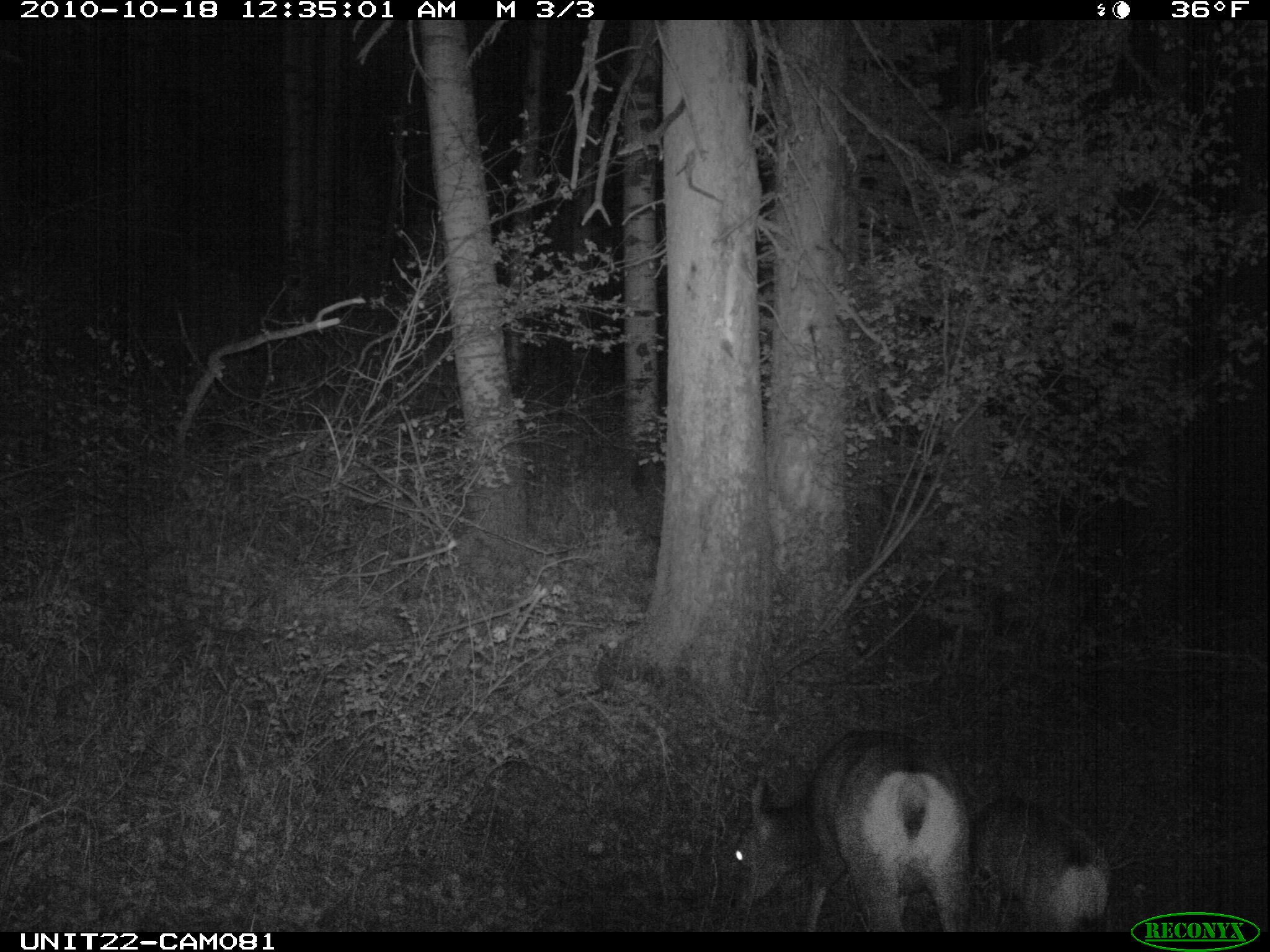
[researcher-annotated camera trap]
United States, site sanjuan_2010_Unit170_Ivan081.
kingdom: Animalia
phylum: Chordata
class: Mammalia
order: Artiodactyla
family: Cervidae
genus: Odocoileus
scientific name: Odocoileus hemionus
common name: mule deer